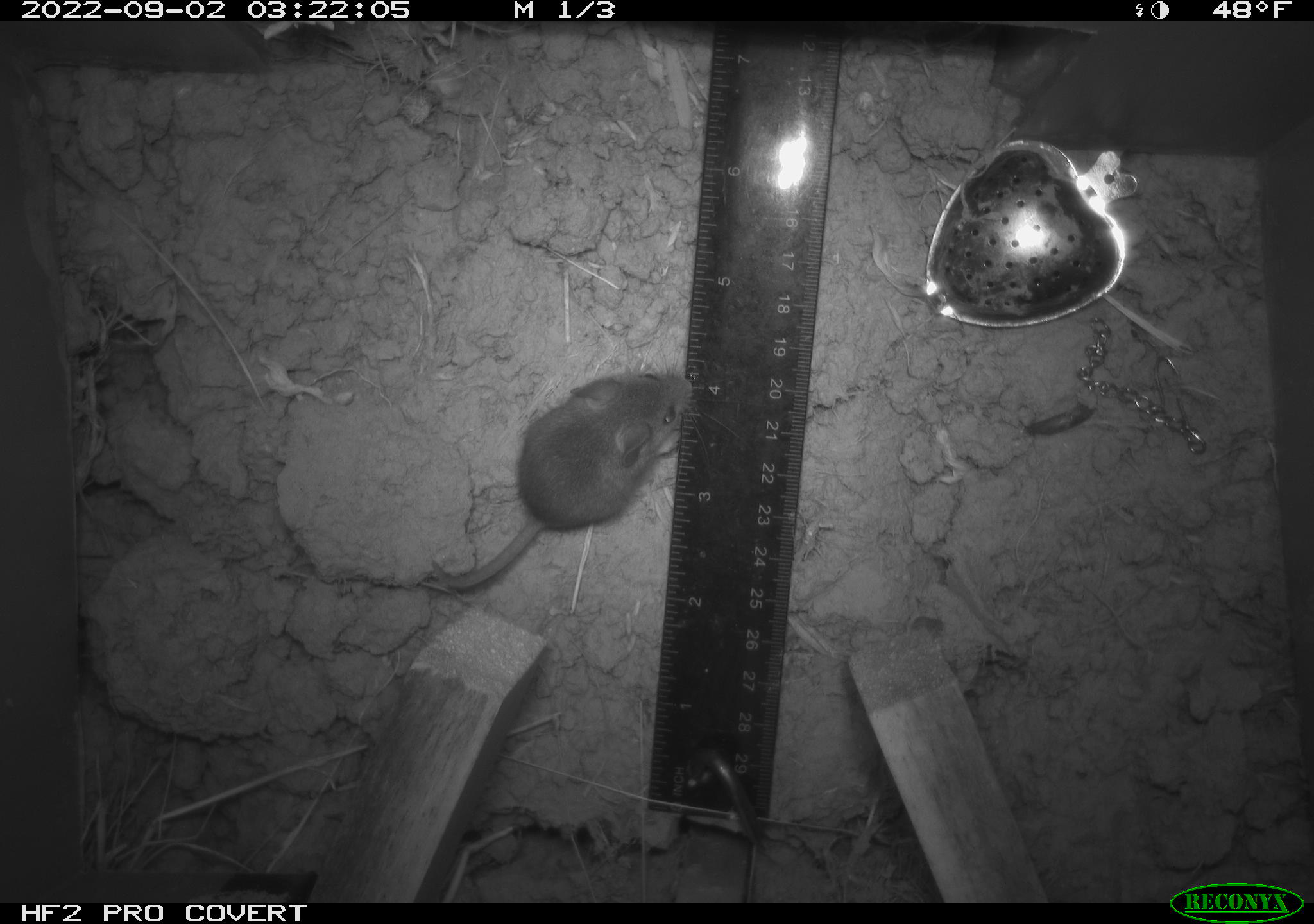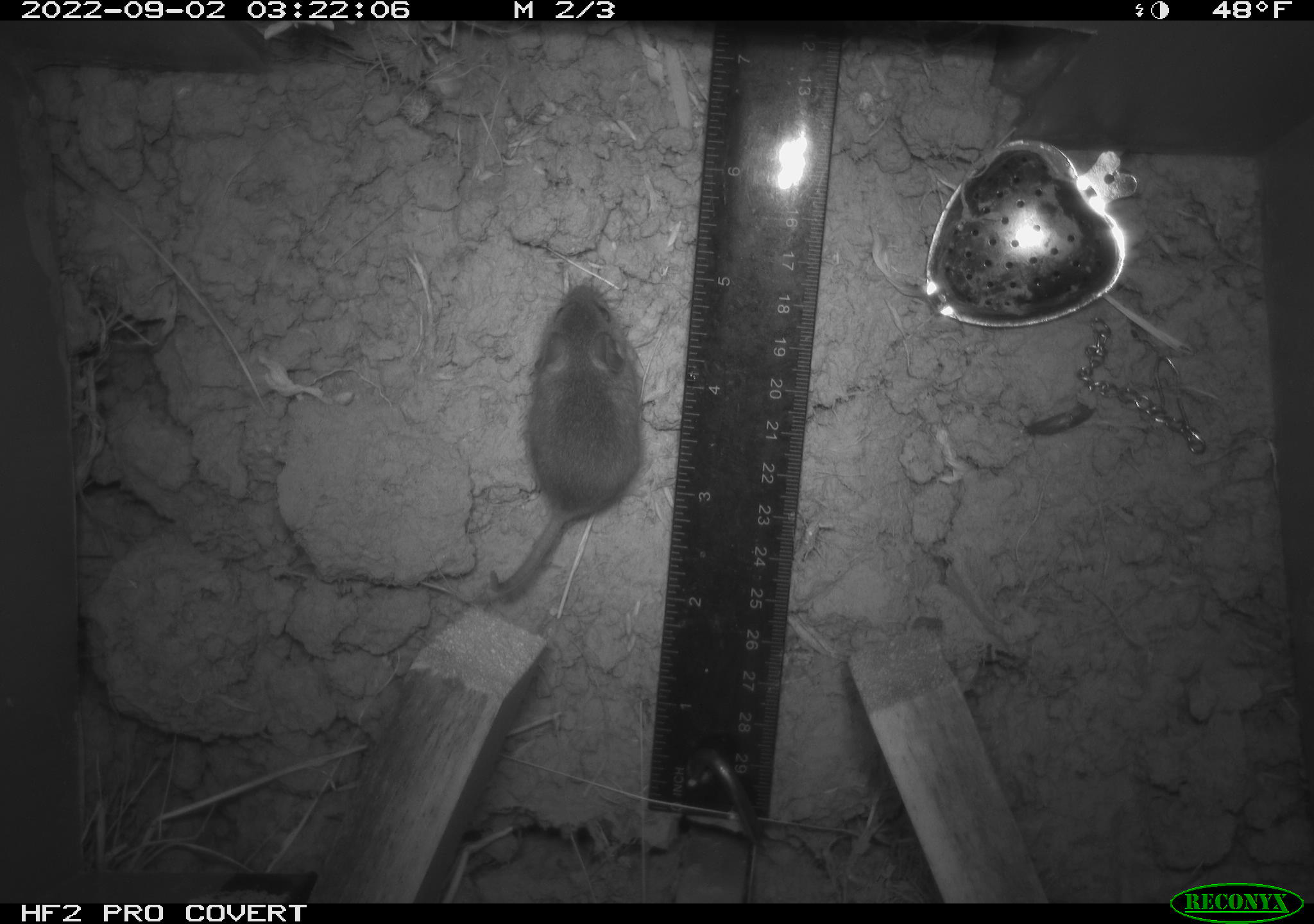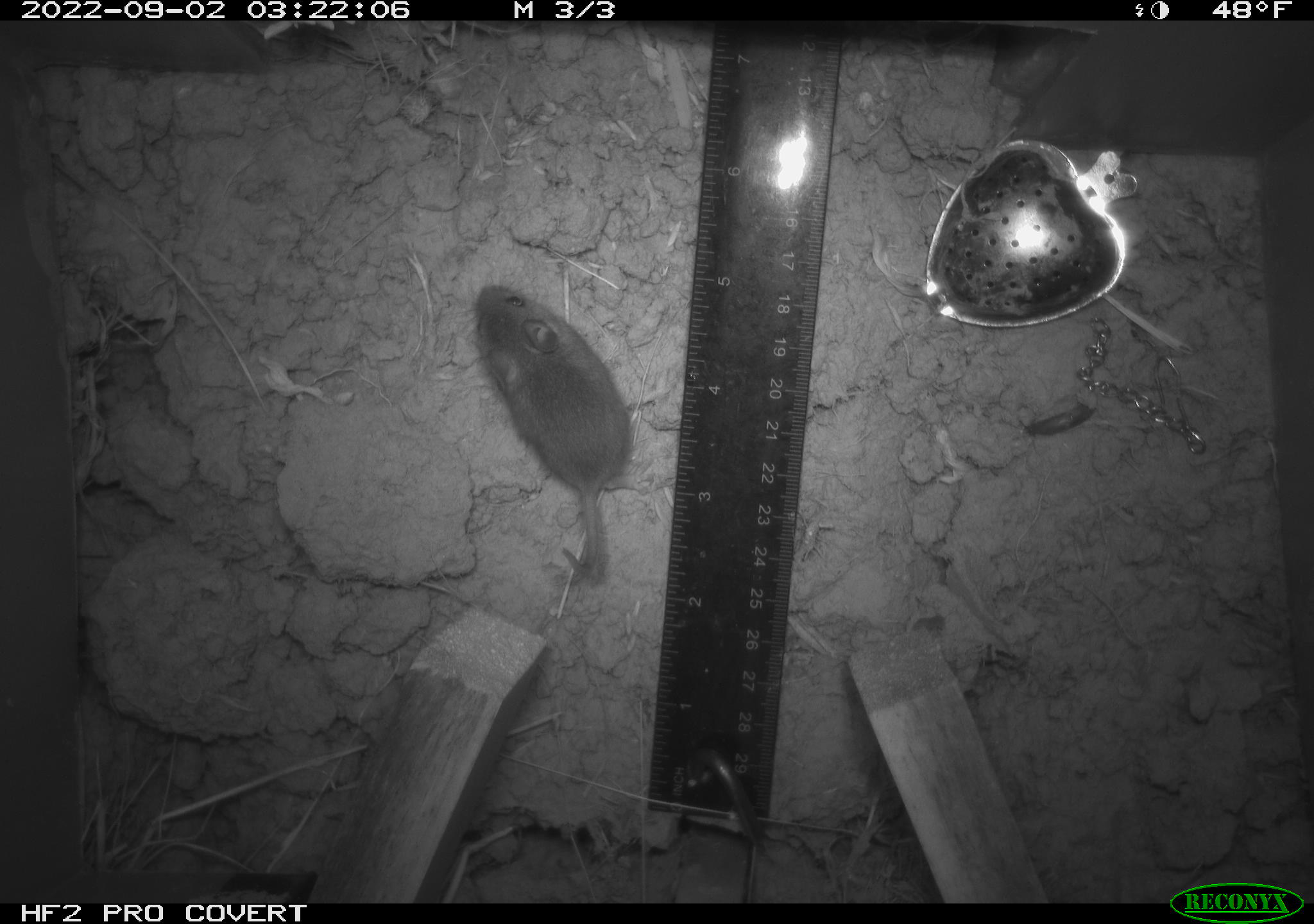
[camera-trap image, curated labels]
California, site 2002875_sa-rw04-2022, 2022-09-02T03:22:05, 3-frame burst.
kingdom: Animalia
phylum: Chordata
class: Mammalia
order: Rodentia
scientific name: Rodentia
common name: mouse species